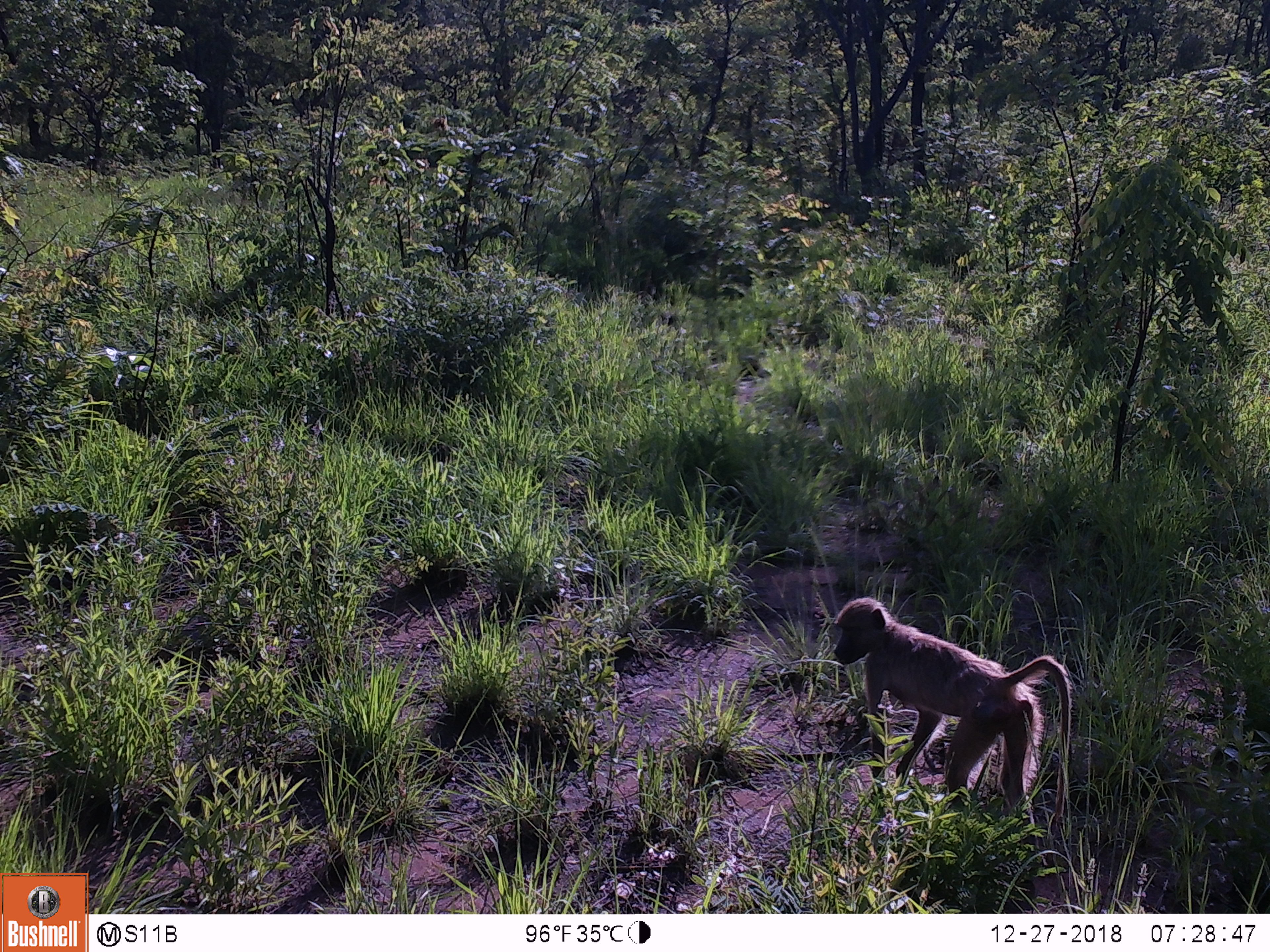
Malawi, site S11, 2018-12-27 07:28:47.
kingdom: Animalia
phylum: Chordata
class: Mammalia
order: Primates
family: Cercopithecidae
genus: Papio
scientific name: Papio cynocephalus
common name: yellow baboon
Yellow baboon (Papio cynocephalus), count 1.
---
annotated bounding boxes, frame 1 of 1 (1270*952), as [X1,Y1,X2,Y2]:
yellow baboon: [816,589,1079,838]